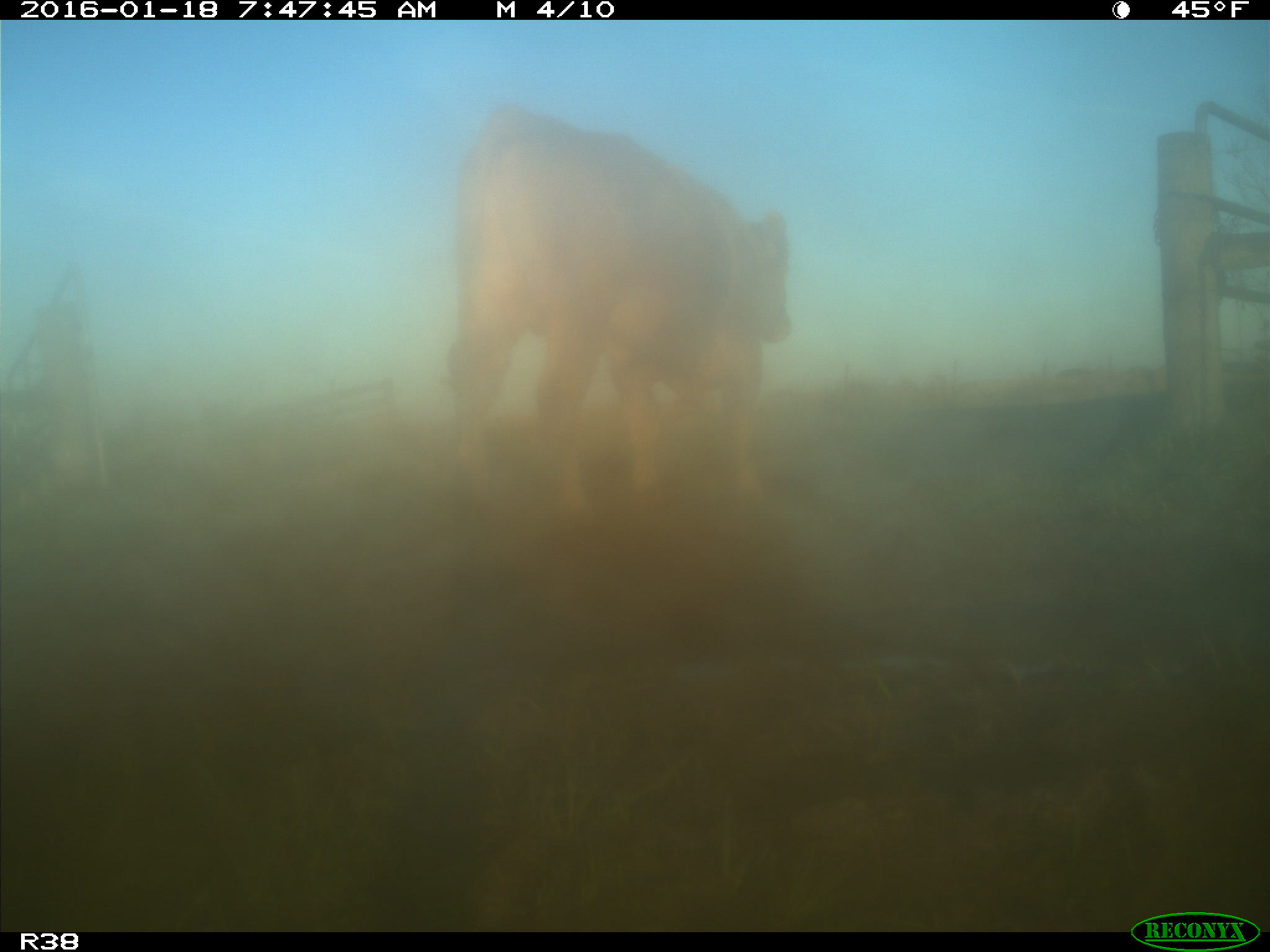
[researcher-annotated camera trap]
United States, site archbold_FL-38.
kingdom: Animalia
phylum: Chordata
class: Mammalia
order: Artiodactyla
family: Bovidae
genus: Bos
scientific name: Bos taurus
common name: domestic cow